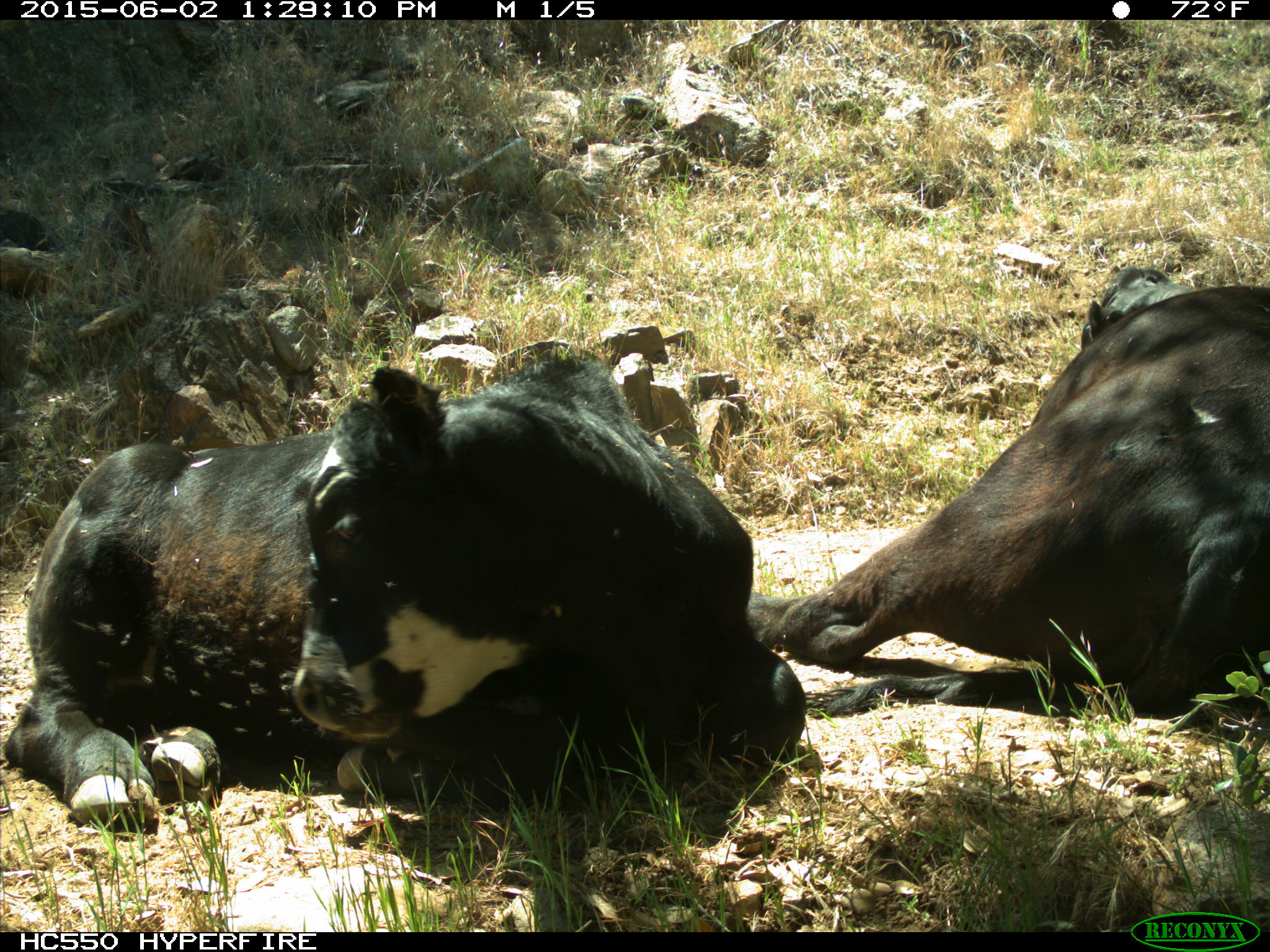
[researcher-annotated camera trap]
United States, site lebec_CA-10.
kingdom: Animalia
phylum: Chordata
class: Mammalia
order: Artiodactyla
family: Bovidae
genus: Bos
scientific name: Bos taurus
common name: domestic cow